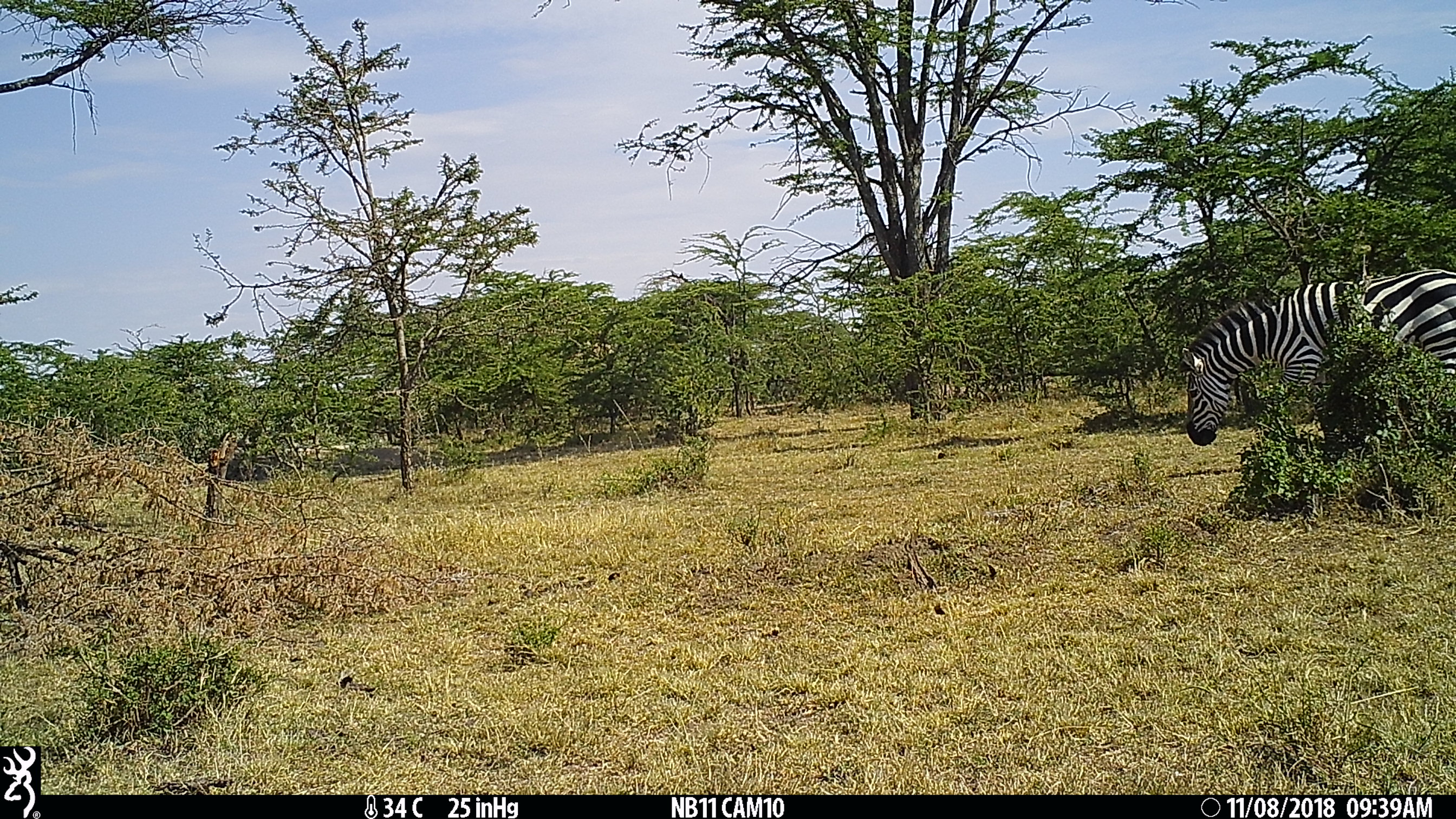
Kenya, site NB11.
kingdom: Animalia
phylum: Chordata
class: Mammalia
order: Perissodactyla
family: Equidae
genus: Equus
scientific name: Equus quagga burchellii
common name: burchell's zebra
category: zebra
Zebra (burchell's zebra) (Equus quagga burchellii).